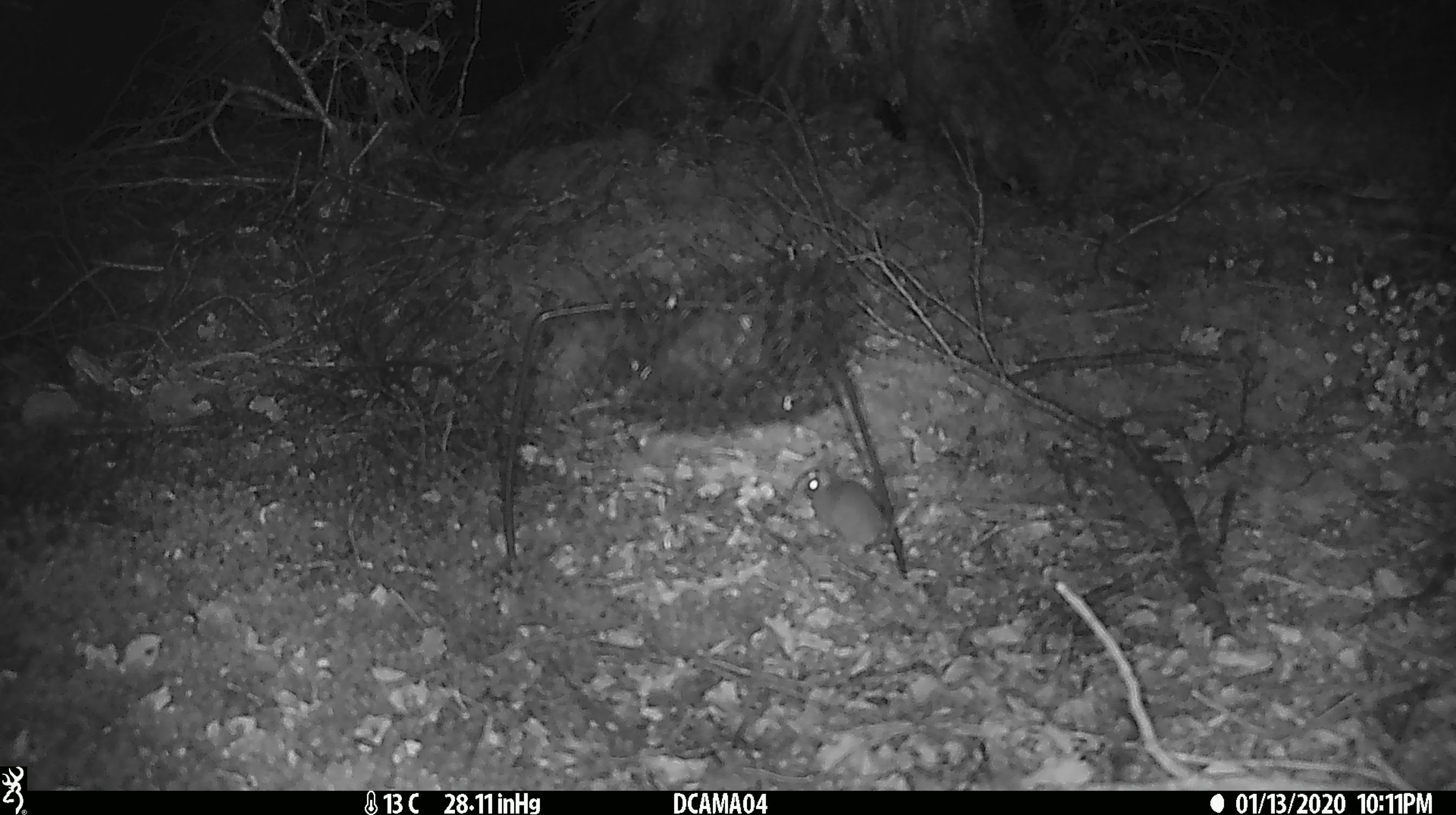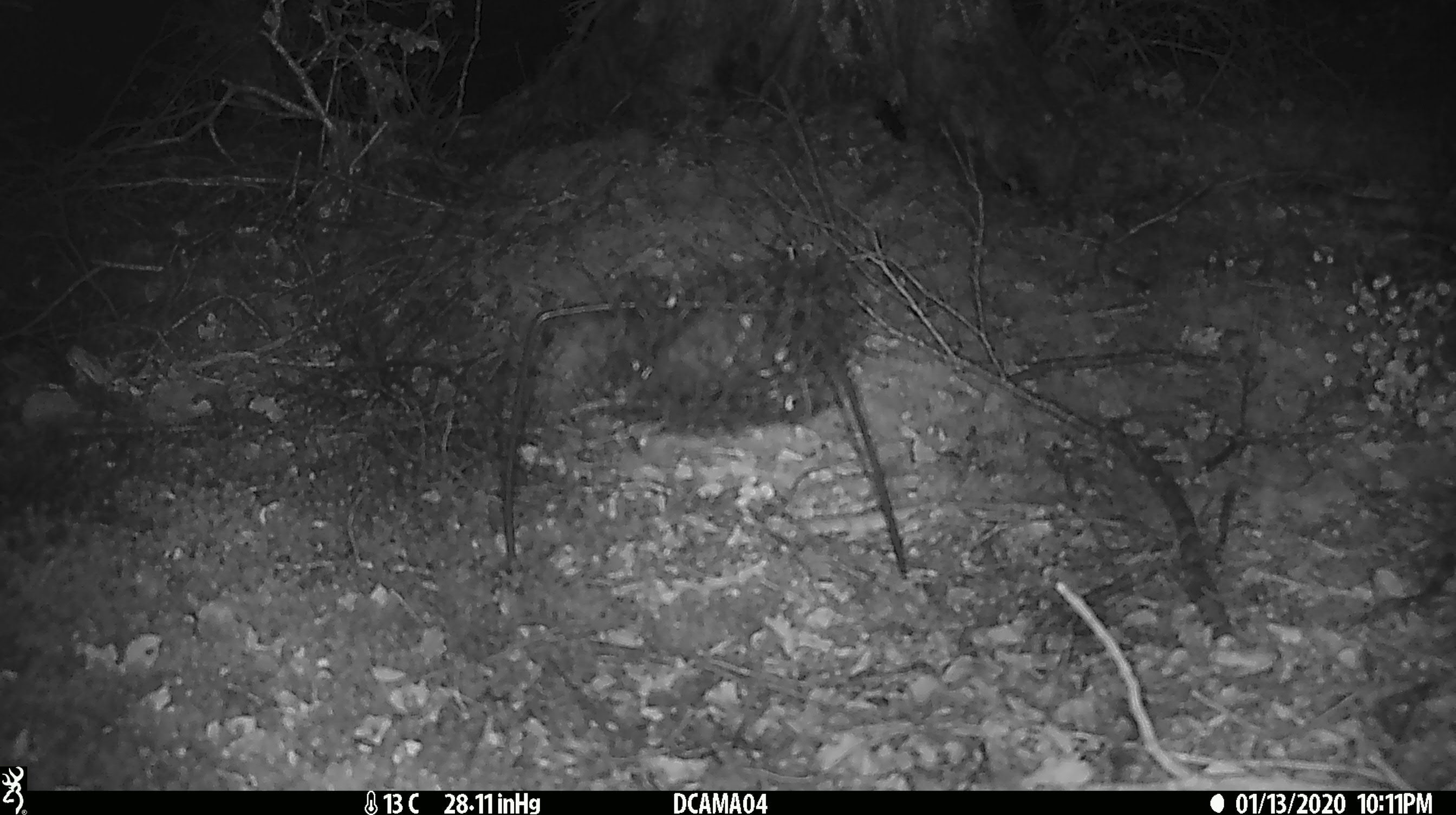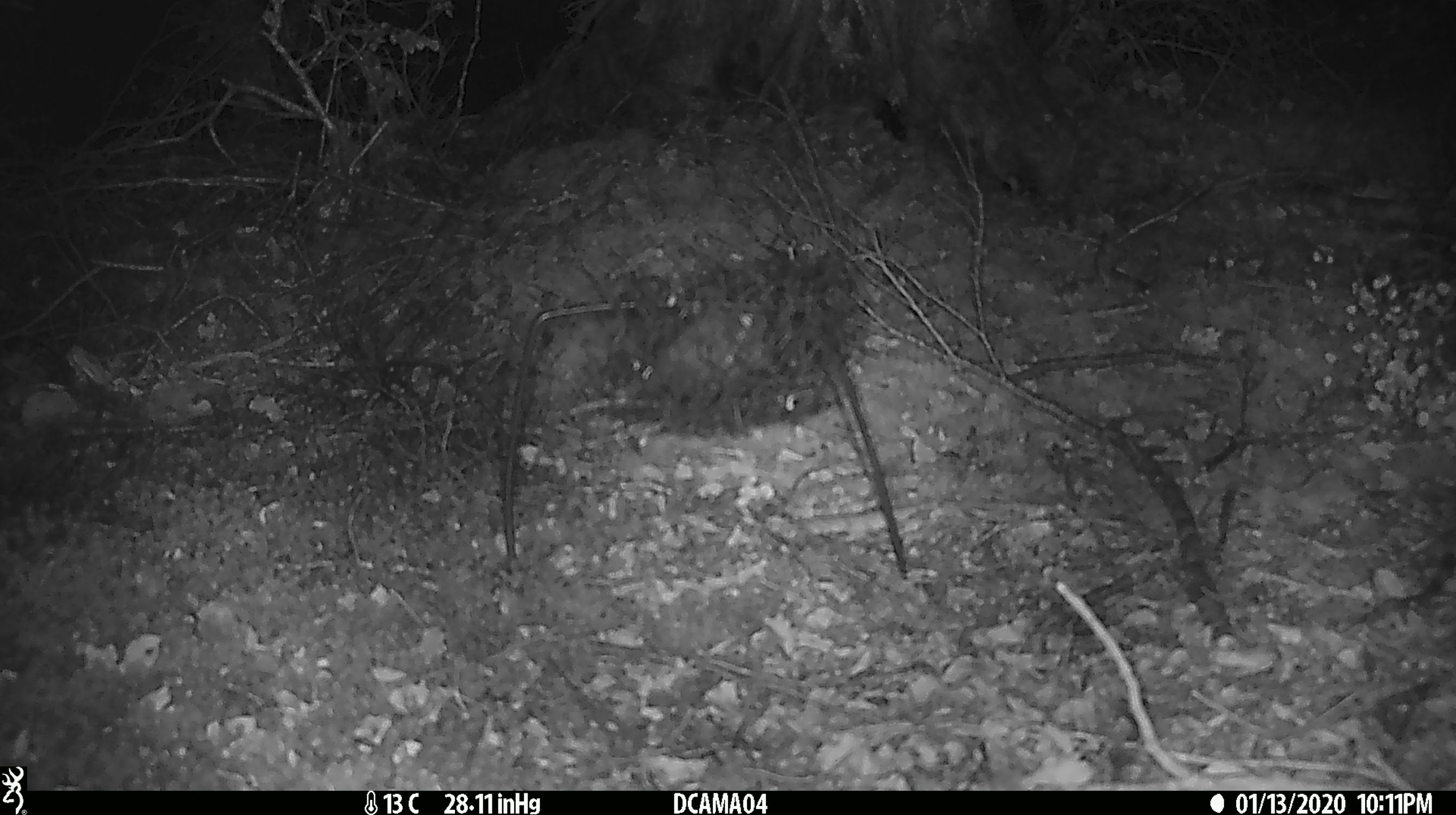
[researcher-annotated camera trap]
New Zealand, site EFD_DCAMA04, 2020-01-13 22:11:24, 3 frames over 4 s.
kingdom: Animalia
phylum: Chordata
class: Mammalia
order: Rodentia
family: Muridae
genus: Mus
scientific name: Mus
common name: mouse